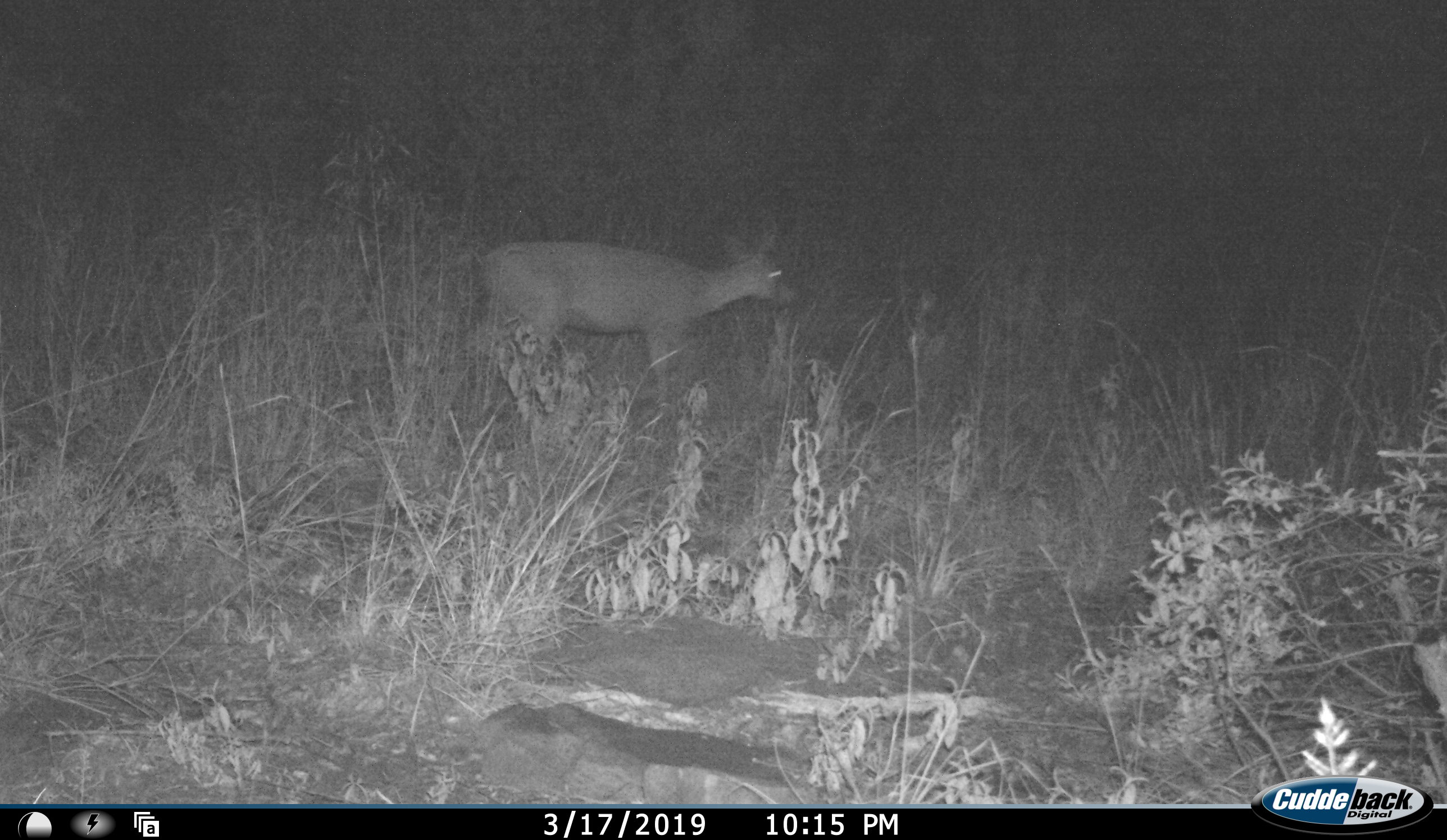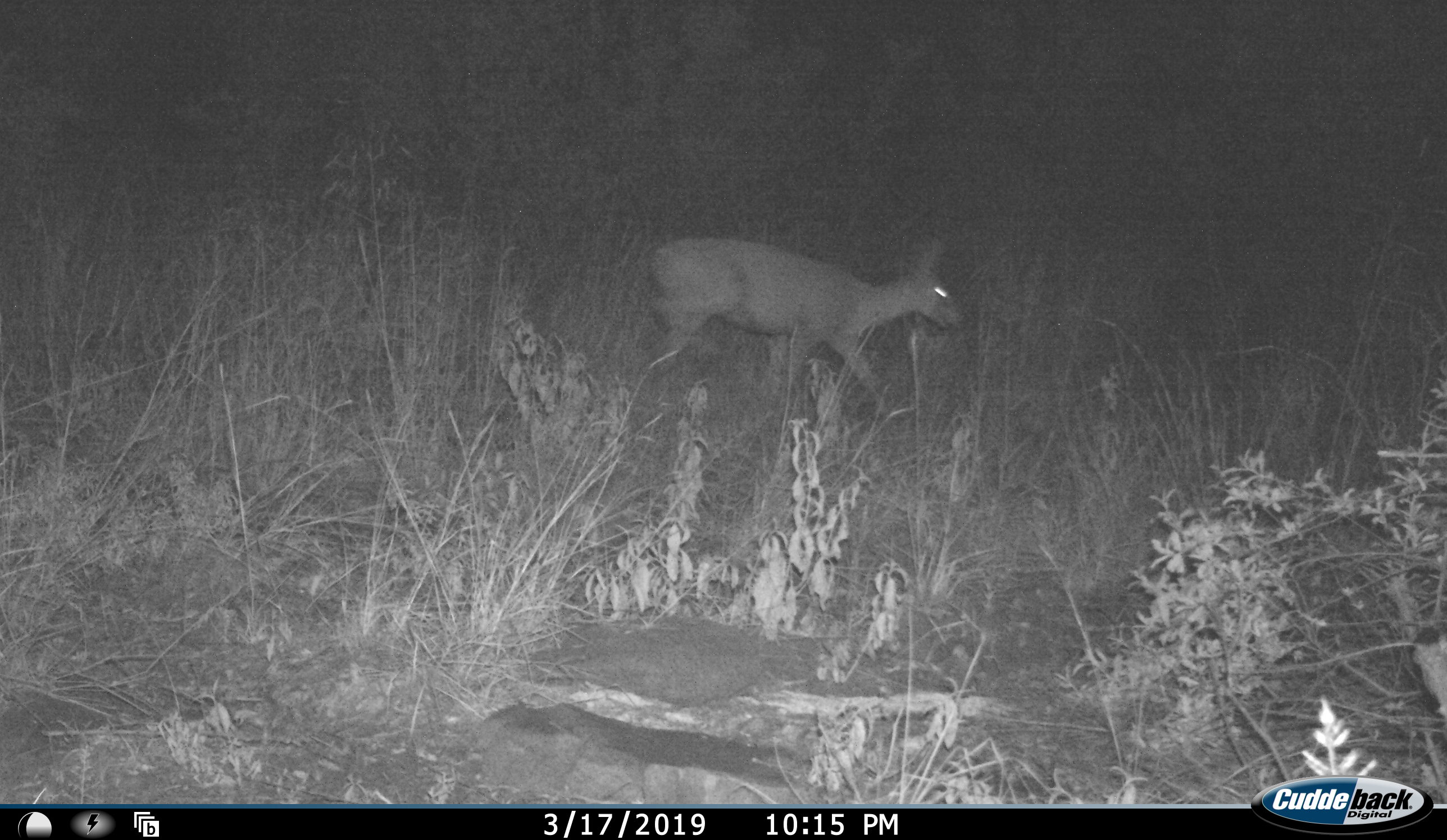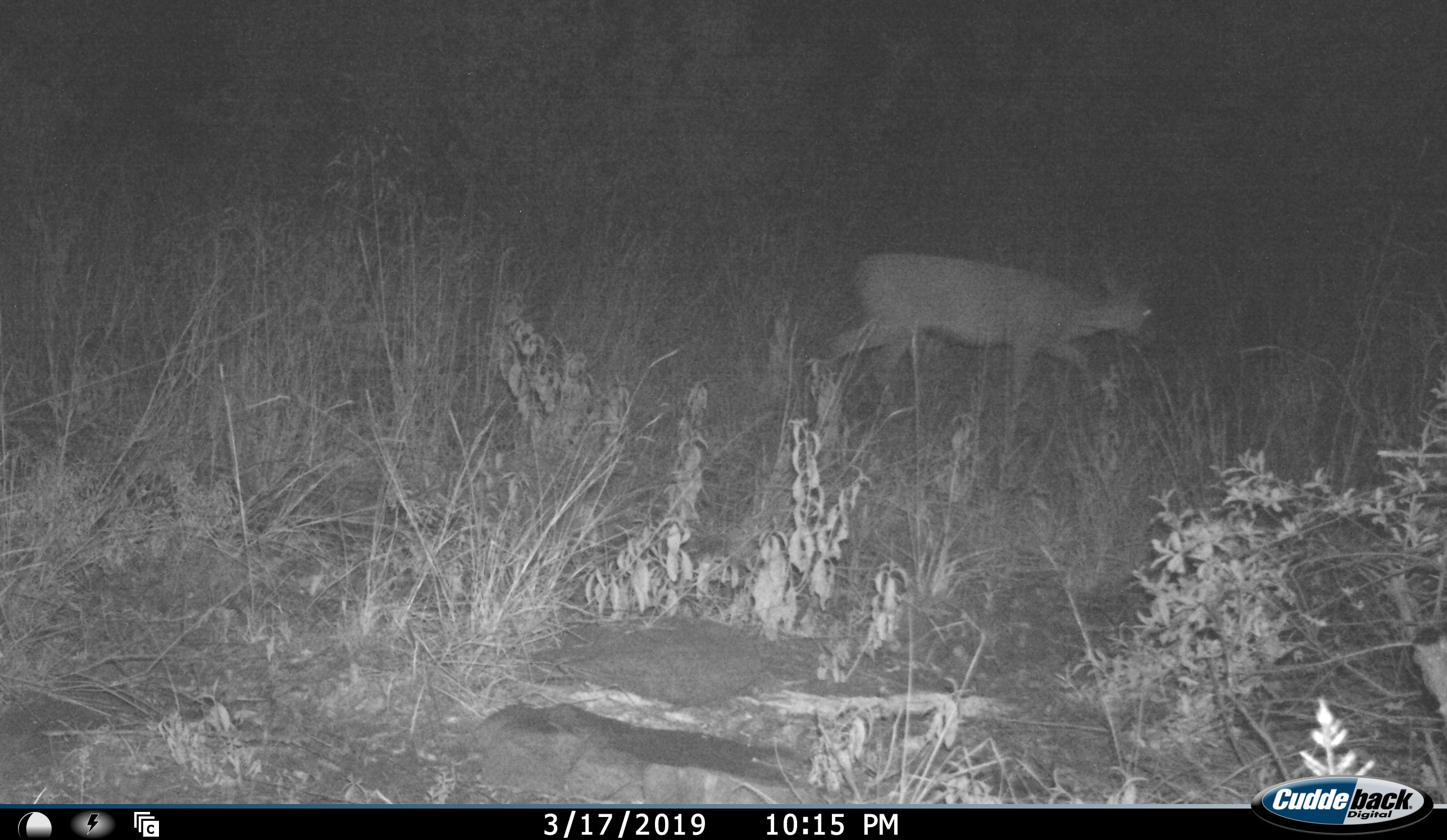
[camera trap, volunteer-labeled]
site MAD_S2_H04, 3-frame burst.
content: unidentified animal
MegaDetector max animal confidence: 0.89